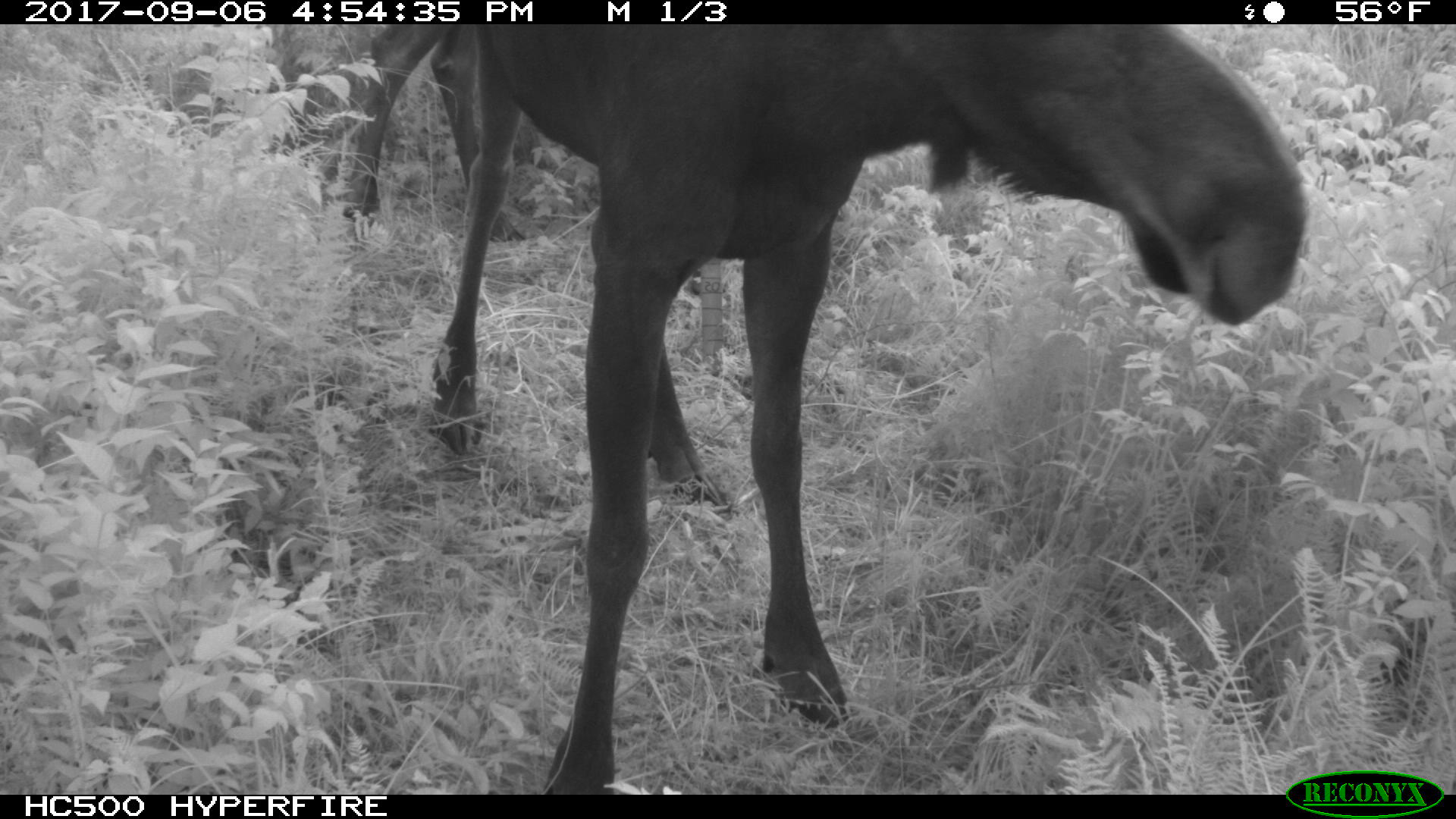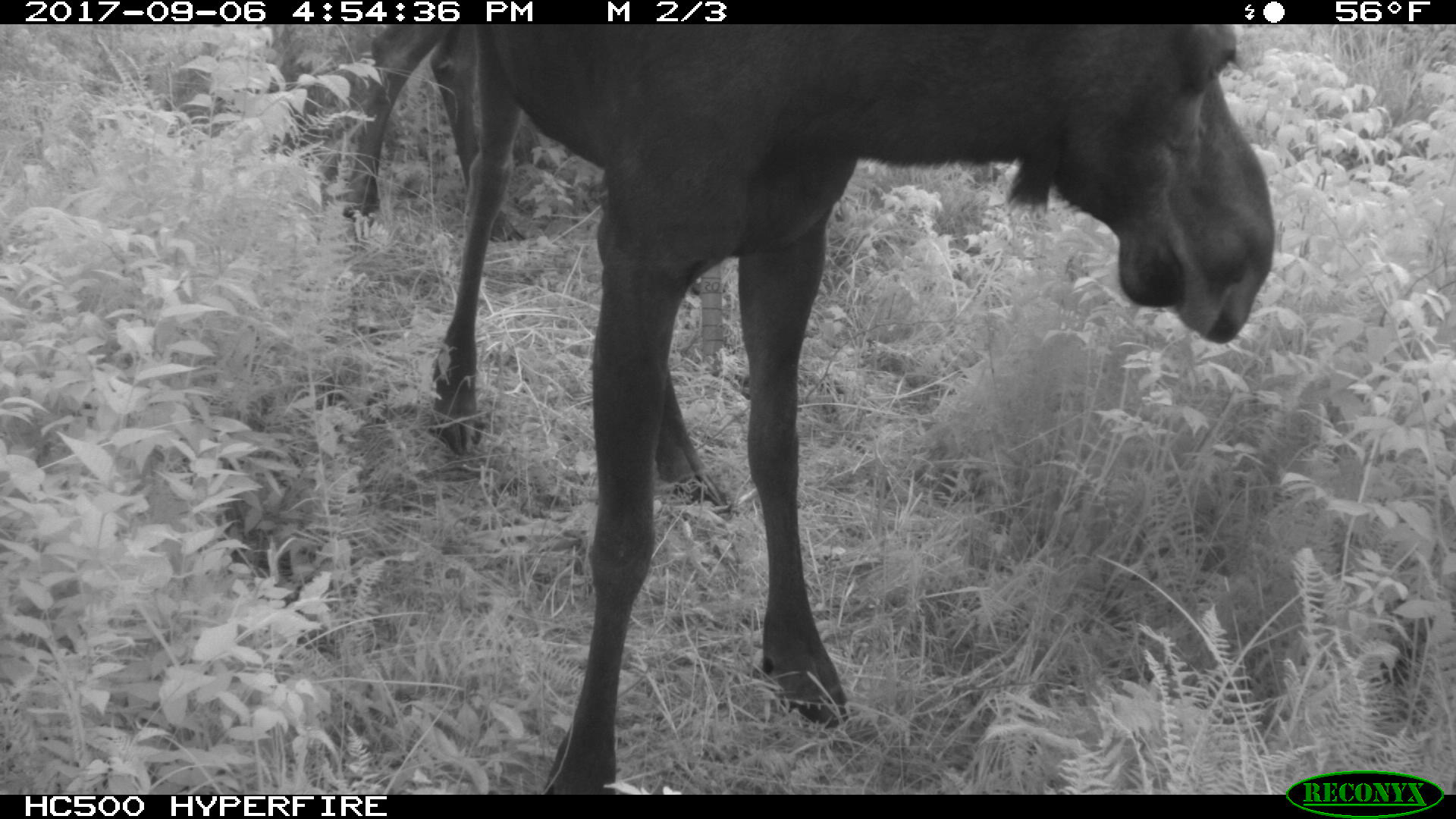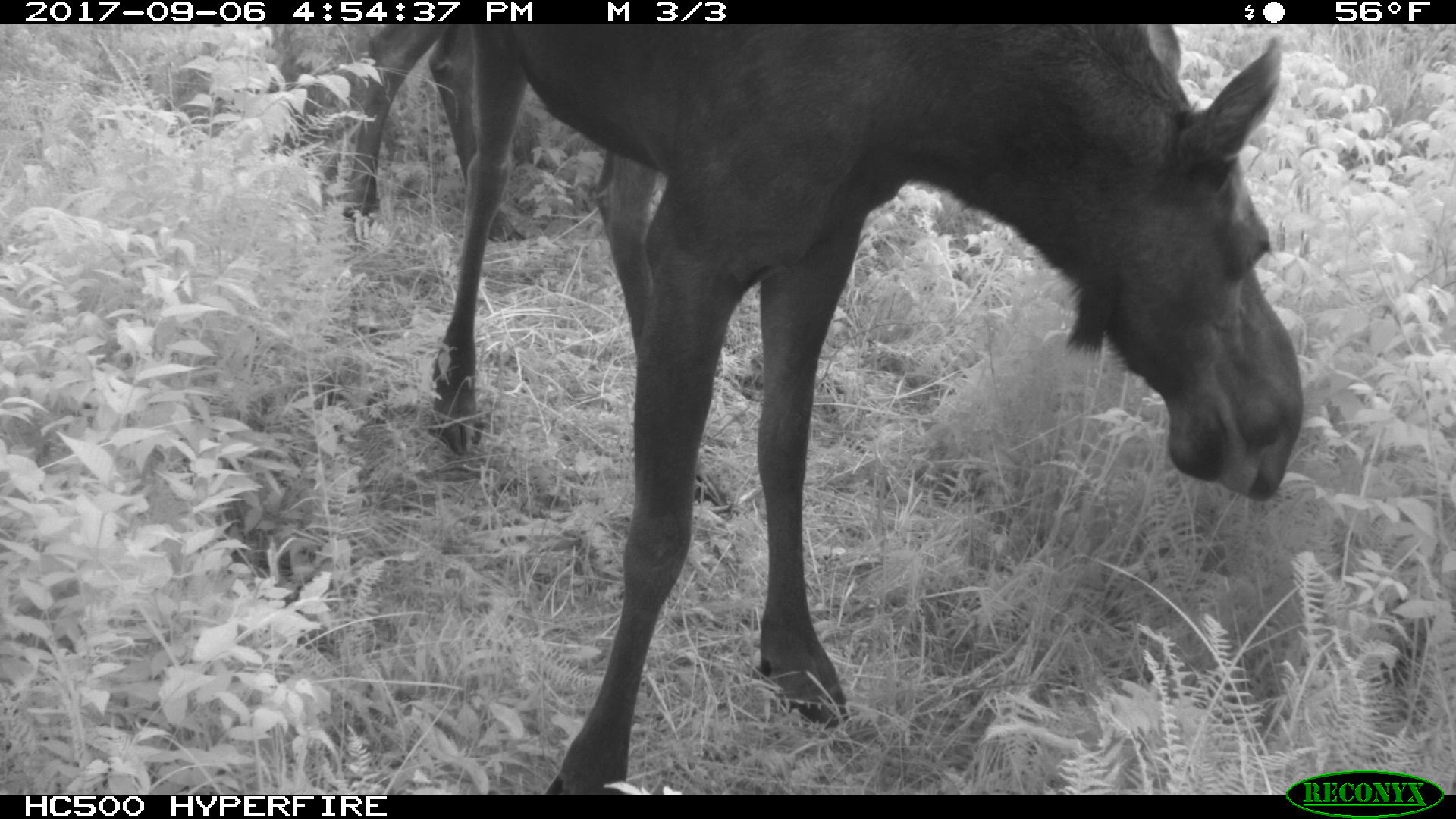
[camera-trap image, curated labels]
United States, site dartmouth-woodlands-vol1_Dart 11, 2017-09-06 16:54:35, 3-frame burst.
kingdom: Animalia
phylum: Chordata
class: Mammalia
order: Artiodactyla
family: Cervidae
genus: Alces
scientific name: Alces alces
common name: moose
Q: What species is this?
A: Moose (Alces alces).